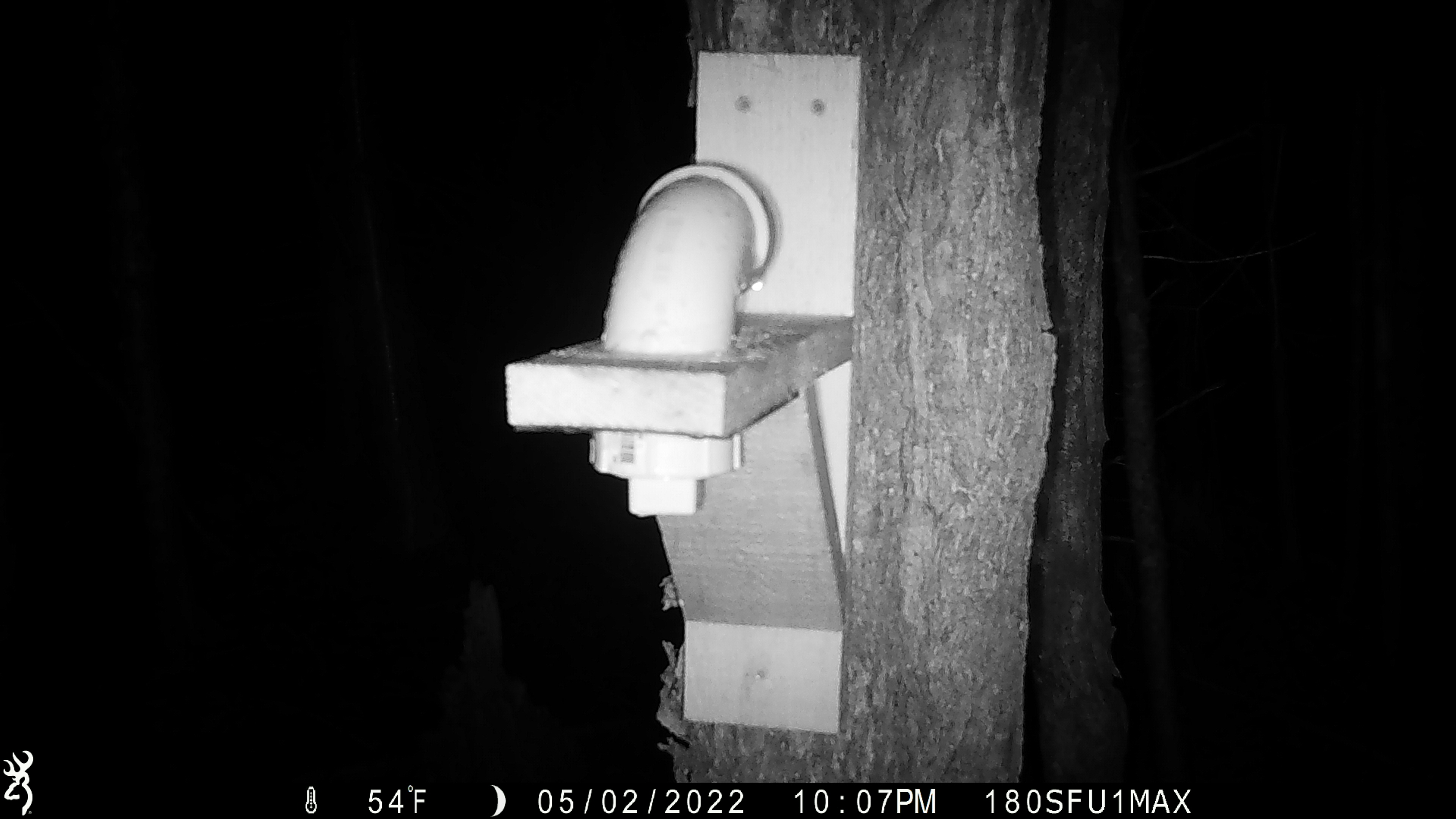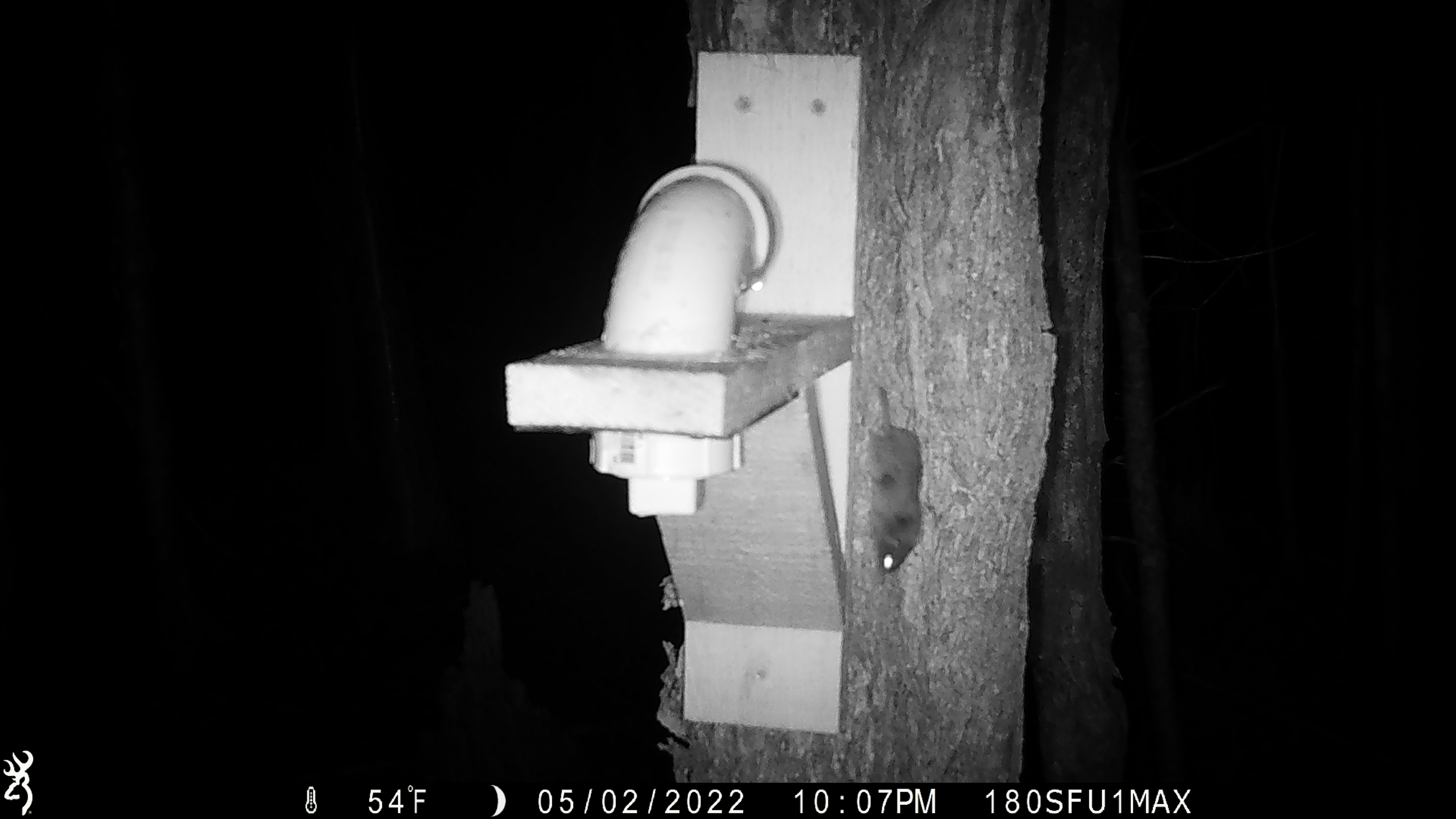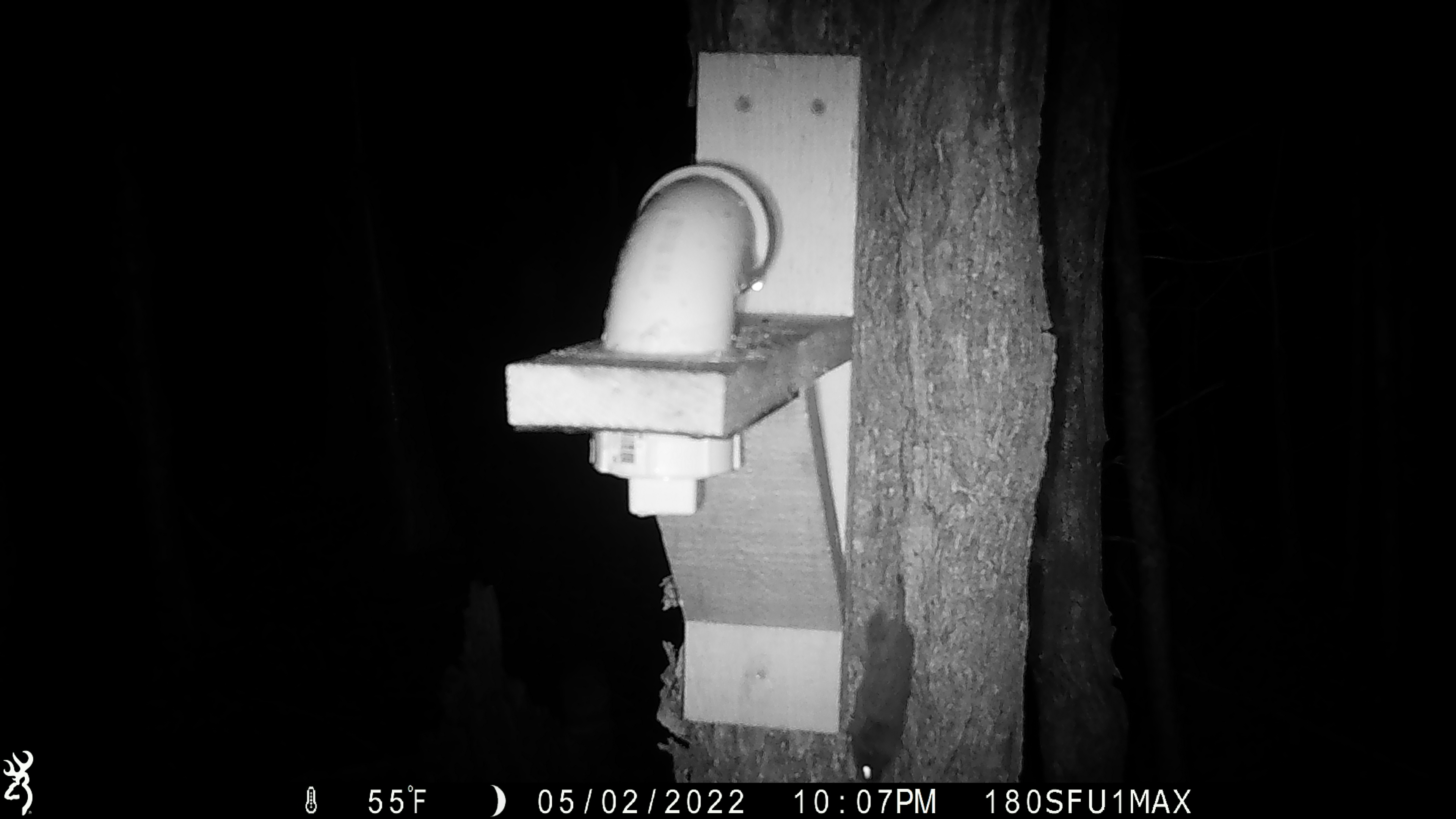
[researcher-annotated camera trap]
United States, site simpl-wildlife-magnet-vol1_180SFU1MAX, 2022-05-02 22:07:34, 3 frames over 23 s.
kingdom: Animalia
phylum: Chordata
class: Mammalia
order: Rodentia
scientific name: Rodentia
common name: mouse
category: mouse sp.